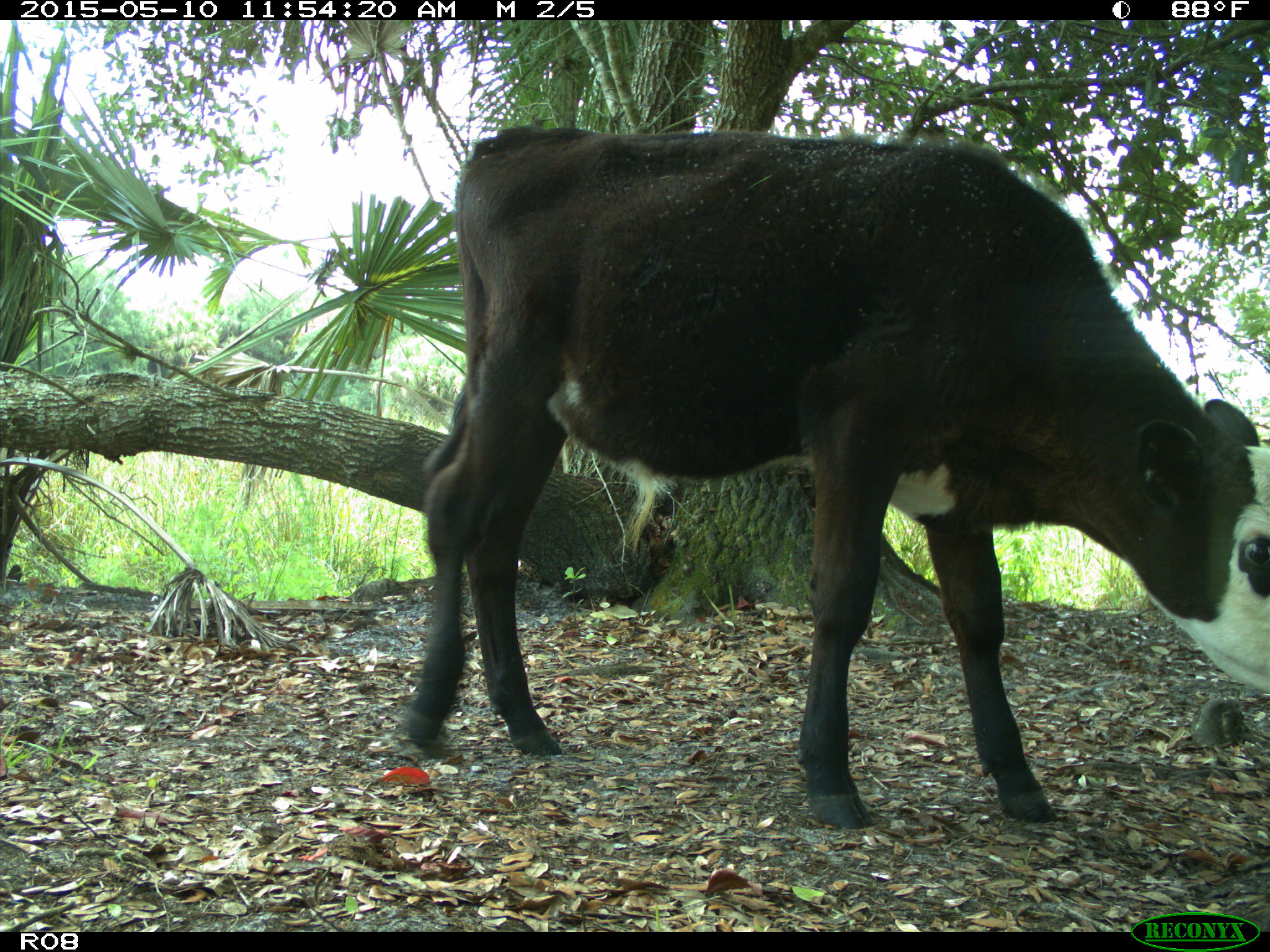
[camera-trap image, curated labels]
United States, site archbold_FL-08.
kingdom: Animalia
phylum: Chordata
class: Mammalia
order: Artiodactyla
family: Bovidae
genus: Bos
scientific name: Bos taurus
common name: domestic cow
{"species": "Bos taurus (domestic cow)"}